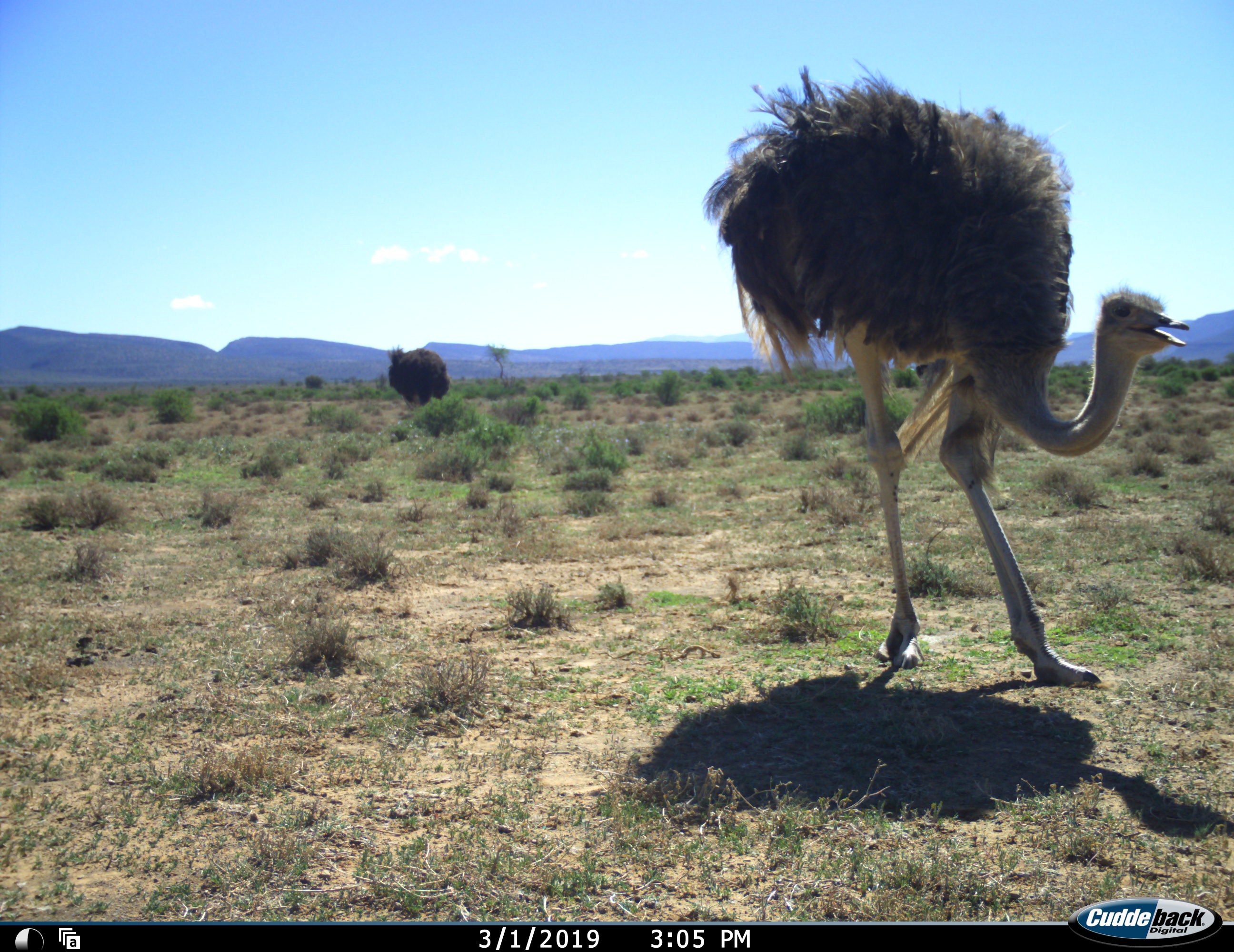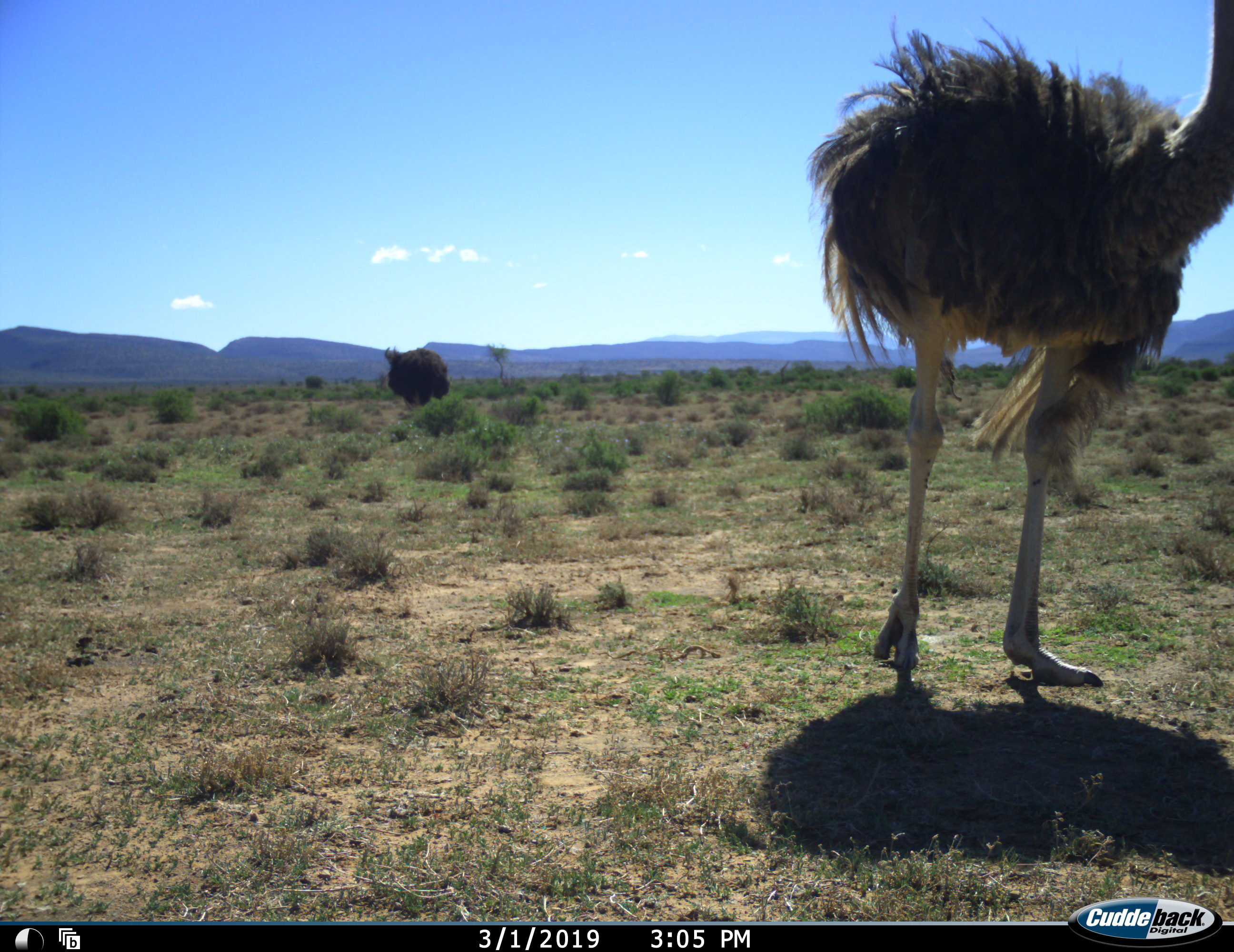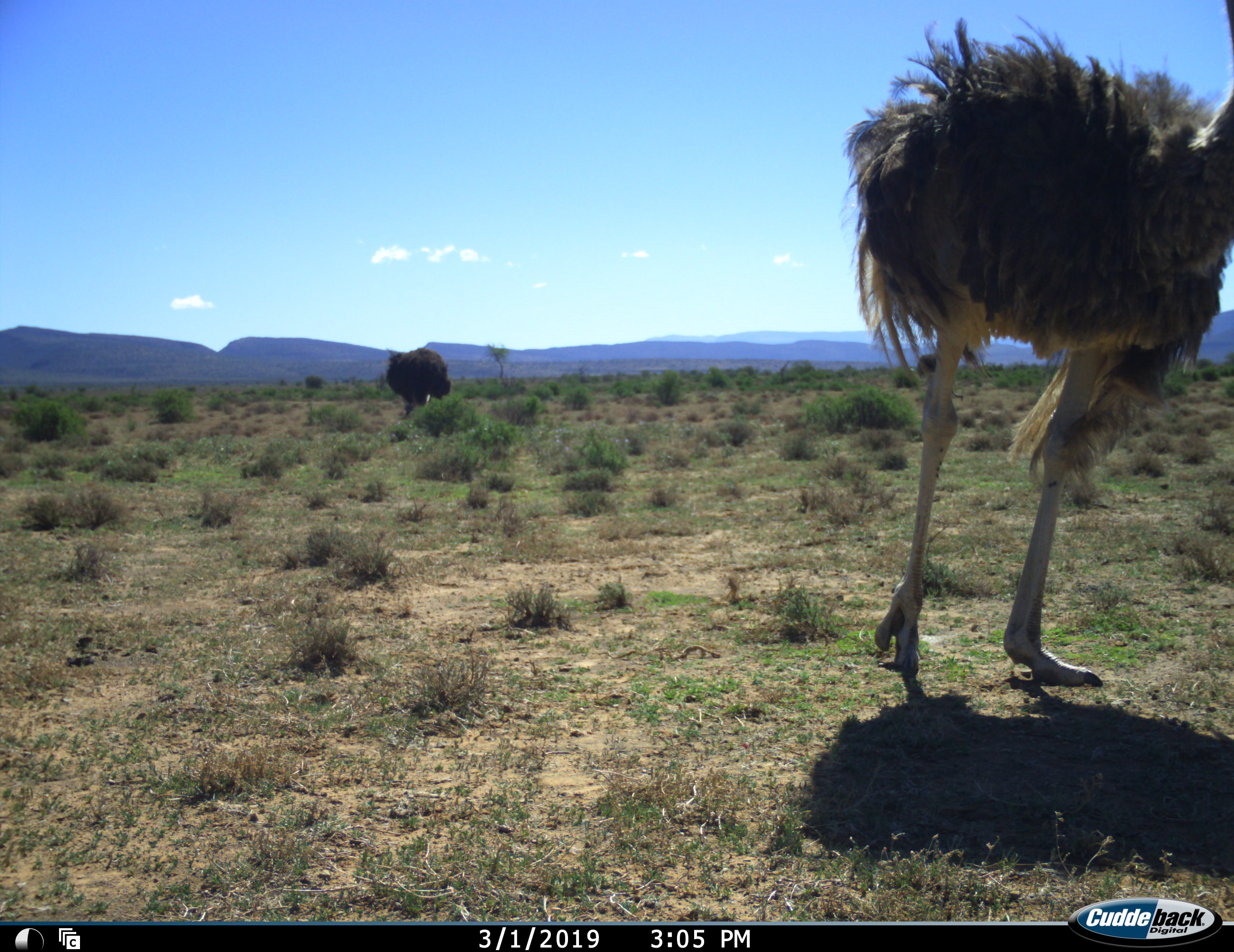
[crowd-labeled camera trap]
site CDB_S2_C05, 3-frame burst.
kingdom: Animalia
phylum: Chordata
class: Aves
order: Struthioniformes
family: Struthionidae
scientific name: Struthionidae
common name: ostrich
Ostrich (Struthionidae), count 2. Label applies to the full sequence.